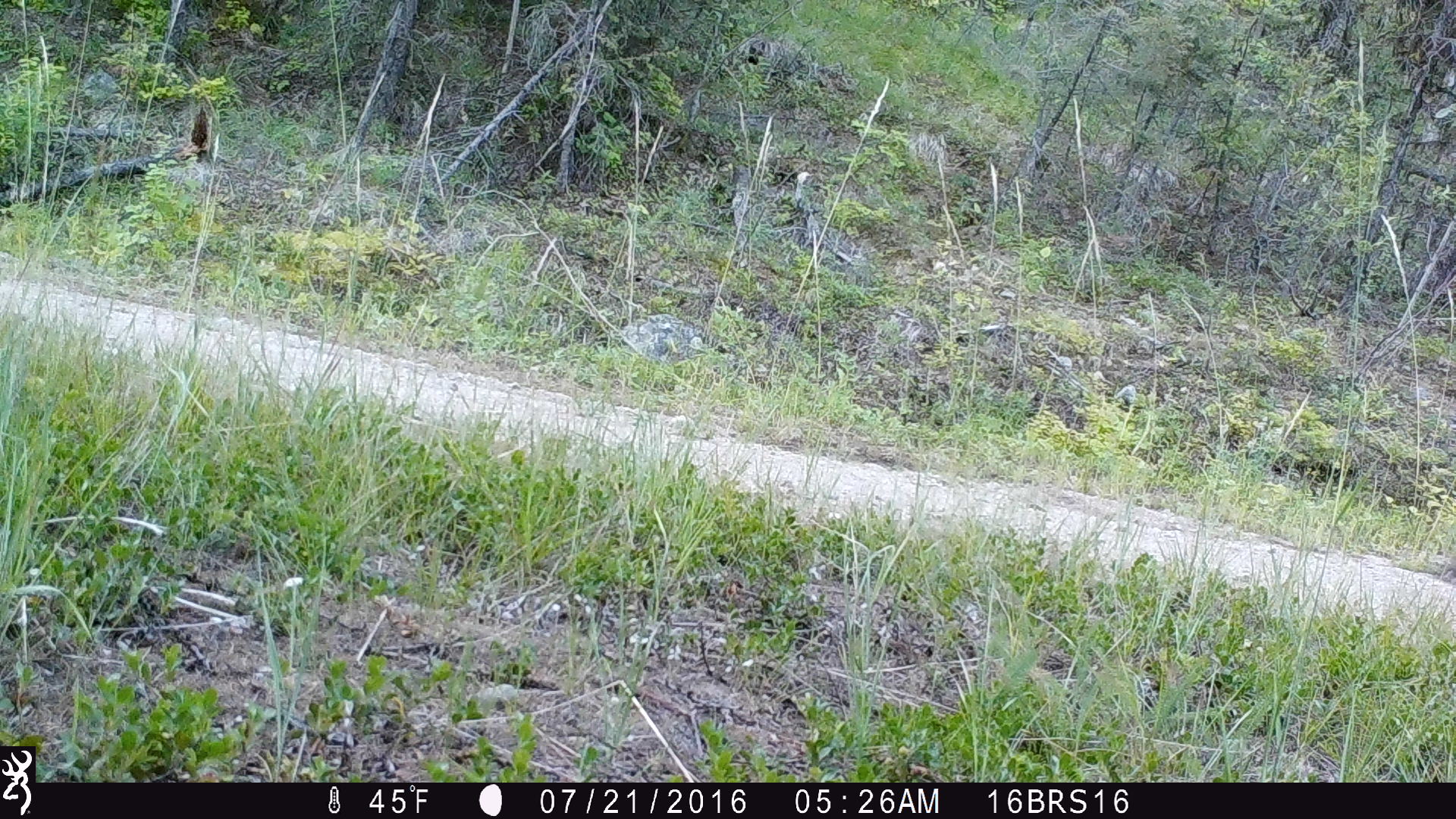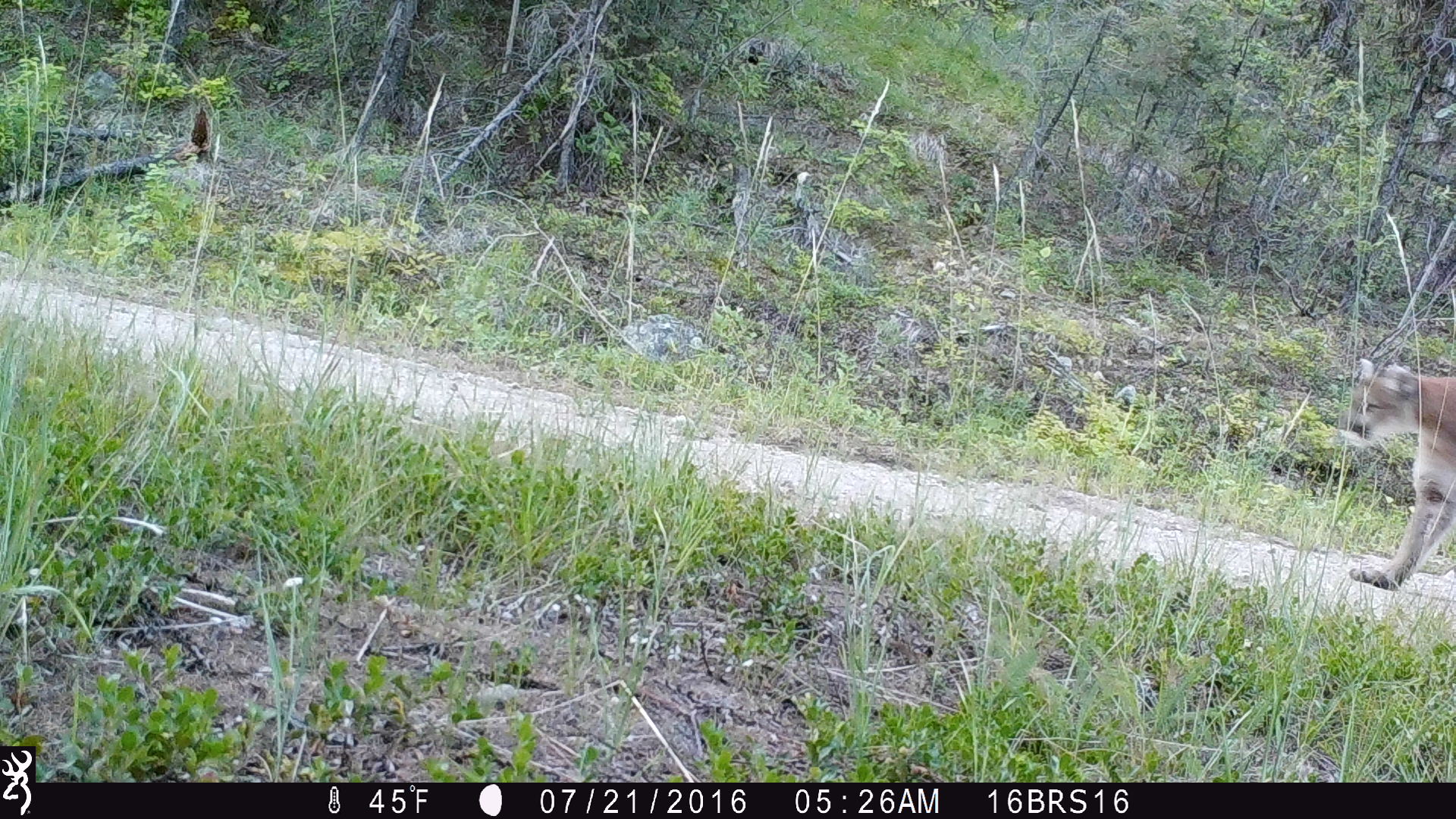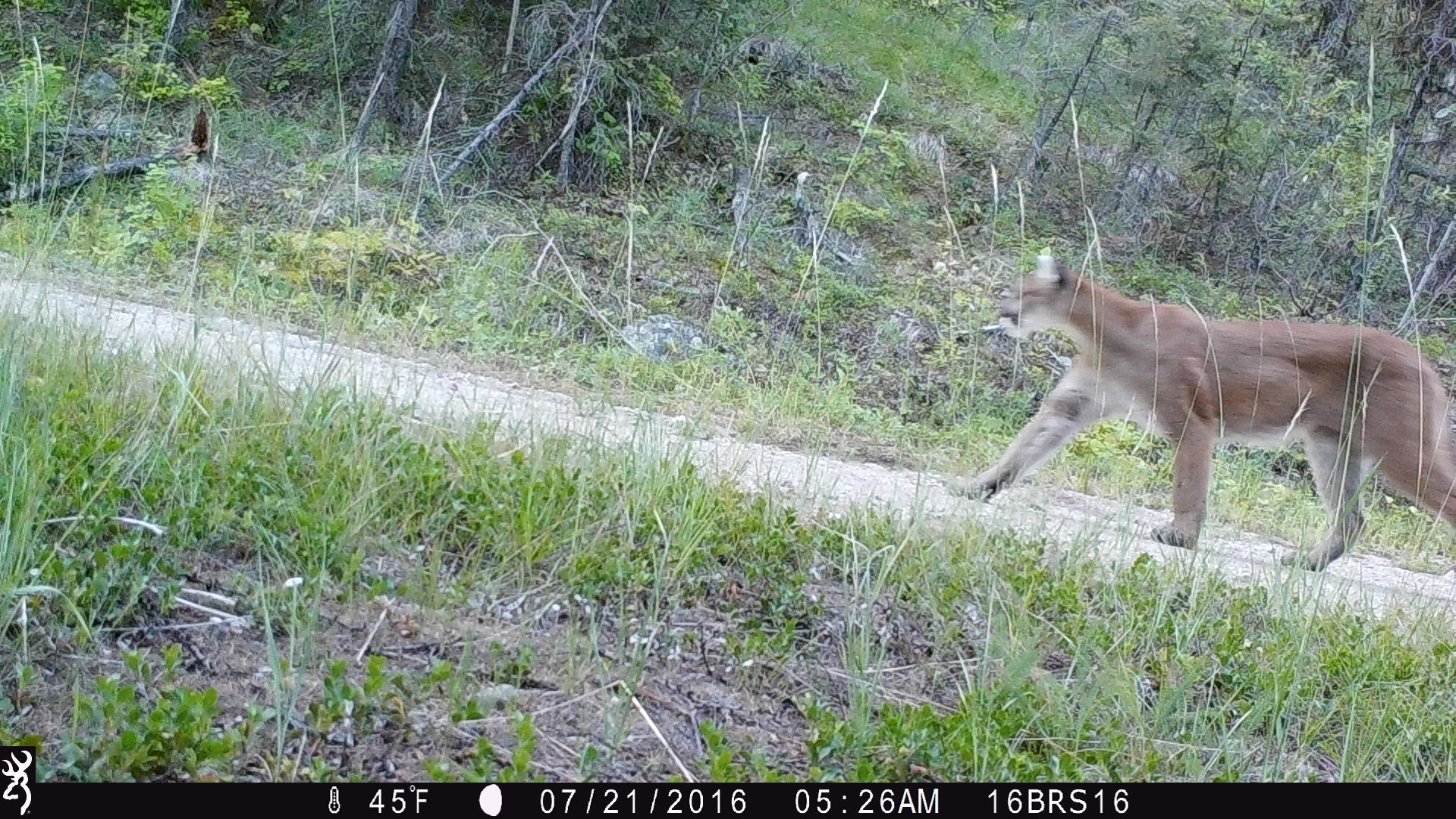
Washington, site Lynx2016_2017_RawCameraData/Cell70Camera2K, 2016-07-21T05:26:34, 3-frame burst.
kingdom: Animalia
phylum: Chordata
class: Mammalia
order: Carnivora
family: Felidae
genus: Puma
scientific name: Puma concolor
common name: mountain lion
Puma concolor (mountain lion). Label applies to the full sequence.